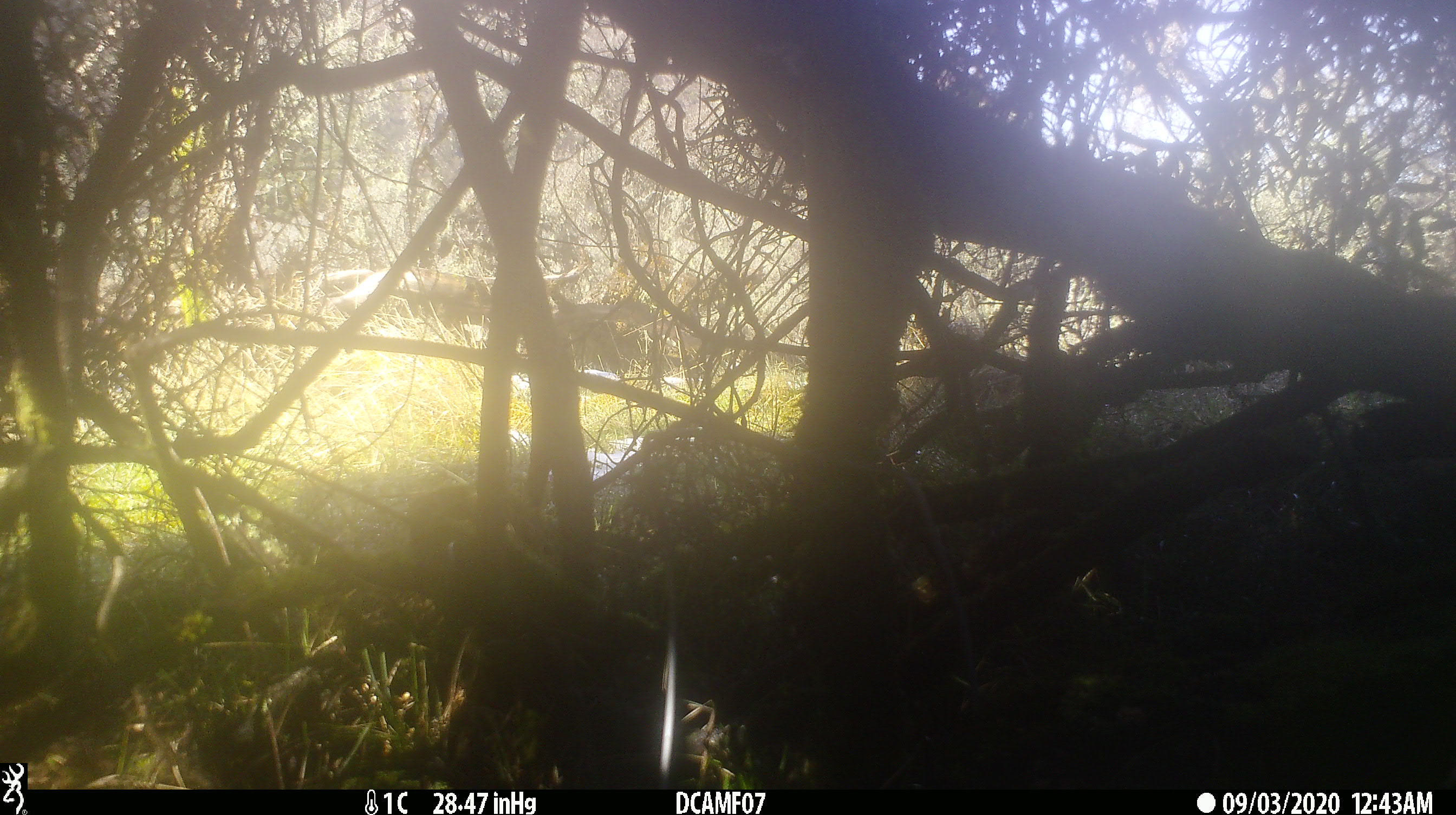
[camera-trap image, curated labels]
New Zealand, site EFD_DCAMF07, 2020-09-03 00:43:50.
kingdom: Animalia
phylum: Chordata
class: Aves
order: Passeriformes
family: Turdidae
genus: Turdus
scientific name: Turdus philomelos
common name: song thrush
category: thrush